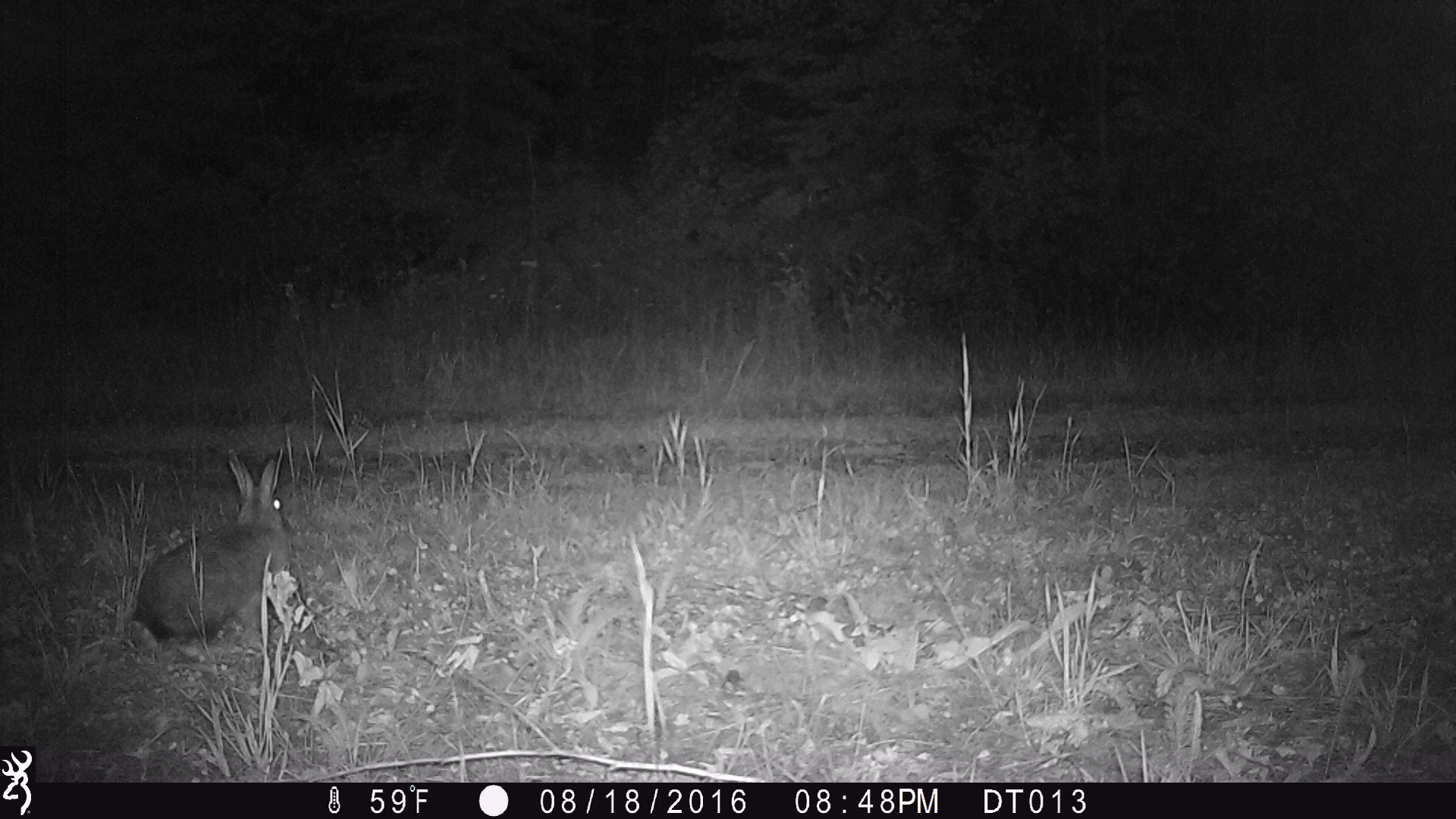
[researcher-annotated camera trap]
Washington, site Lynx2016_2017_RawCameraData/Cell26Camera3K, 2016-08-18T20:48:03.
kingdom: Animalia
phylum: Chordata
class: Mammalia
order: Lagomorpha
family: Leporidae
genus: Lepus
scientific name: Lepus americanus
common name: snowshoe hare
Lepus americanus (snowshoe hare). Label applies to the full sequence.